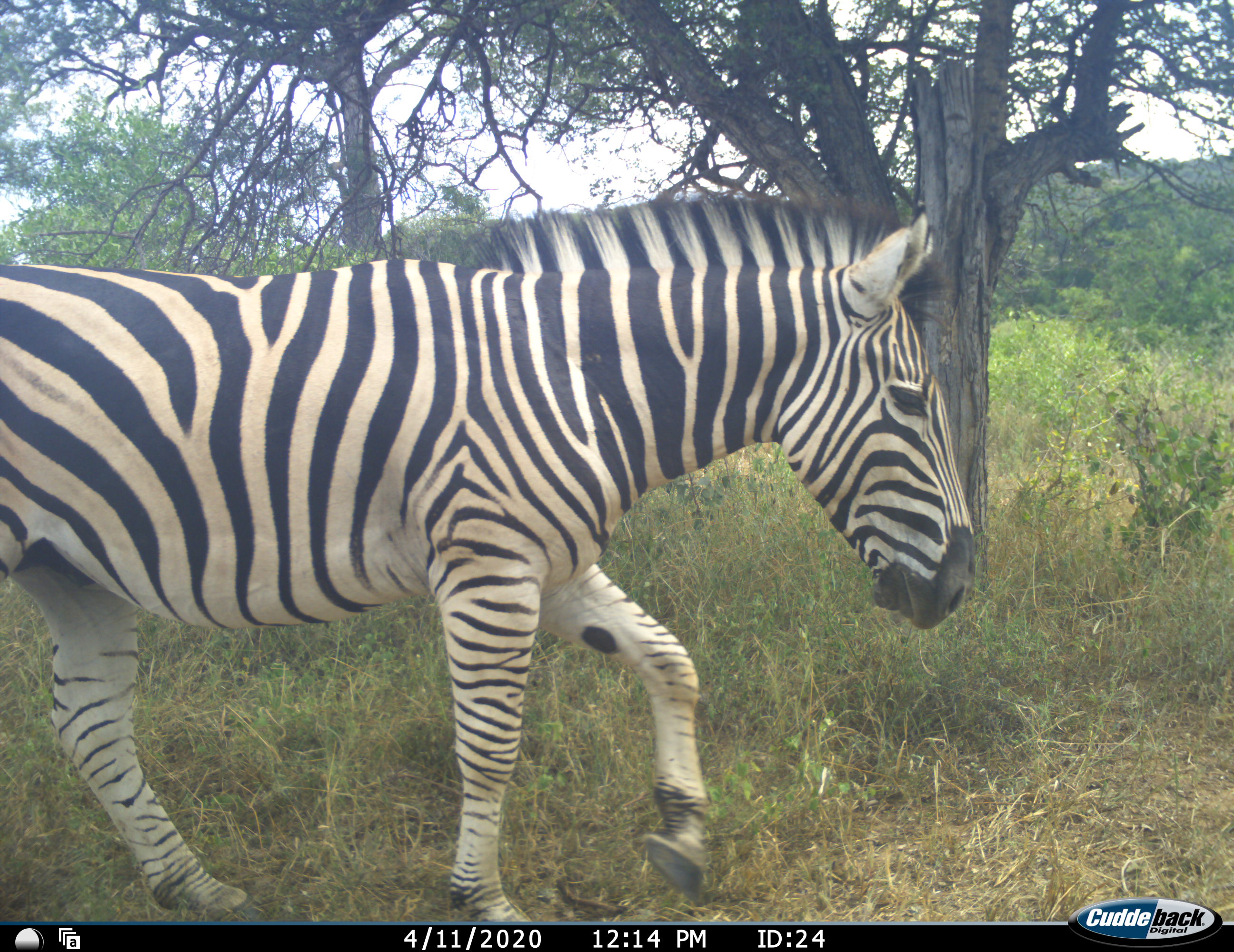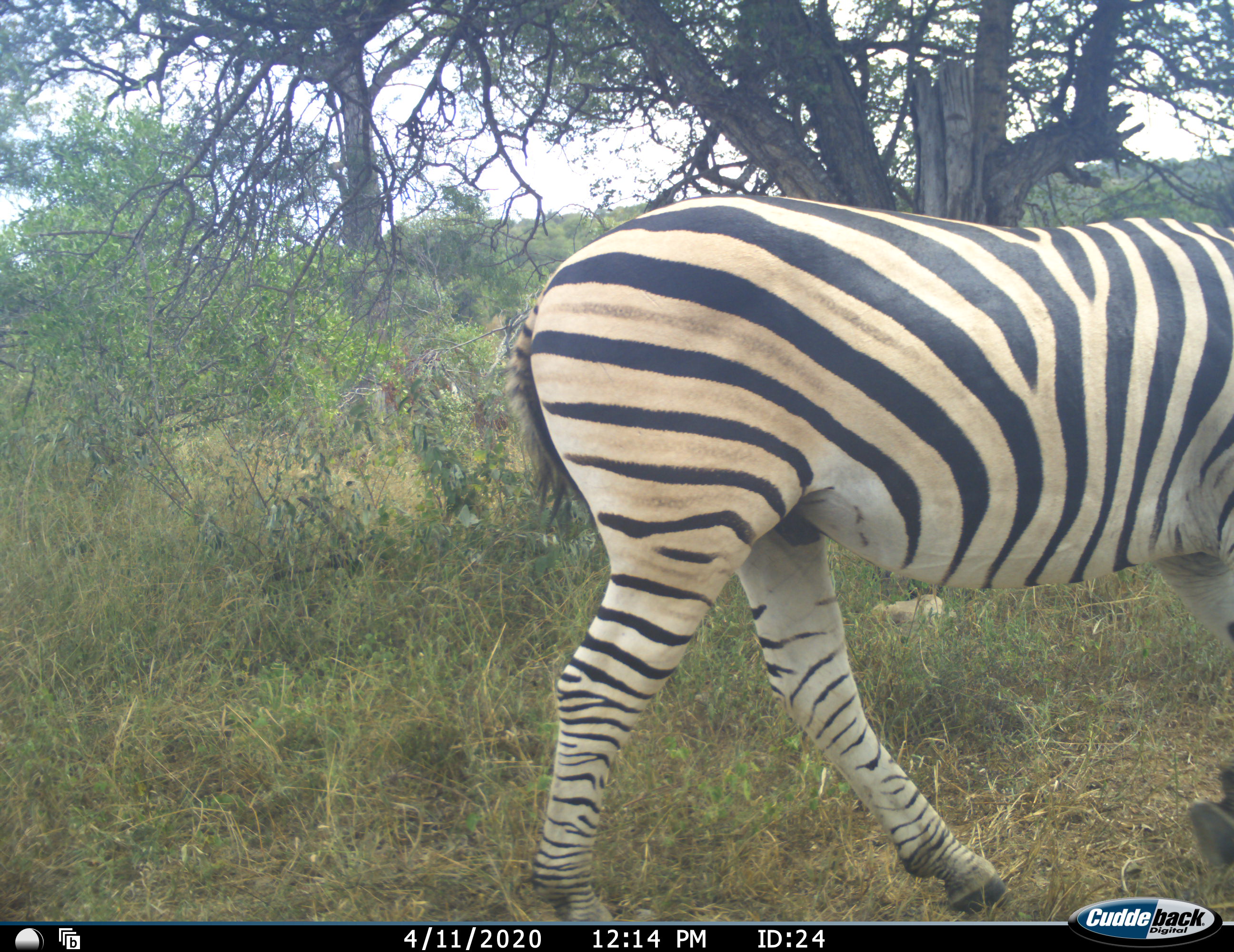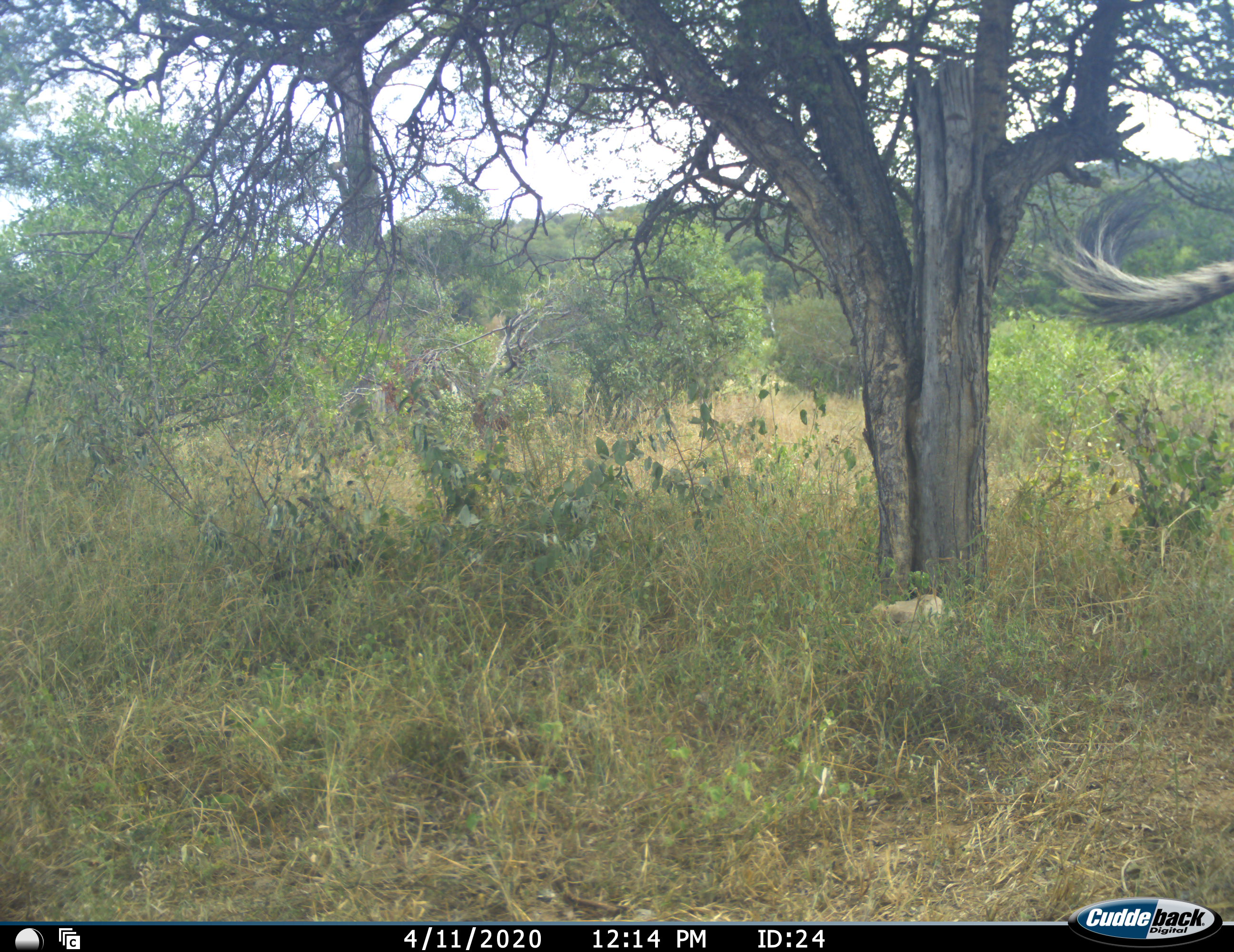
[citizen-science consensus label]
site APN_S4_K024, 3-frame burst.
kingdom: Animalia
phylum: Chordata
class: Mammalia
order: Perissodactyla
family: Equidae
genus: Equus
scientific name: Equus quagga burchellii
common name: burchell's zebra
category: zebraburchells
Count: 1.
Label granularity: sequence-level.